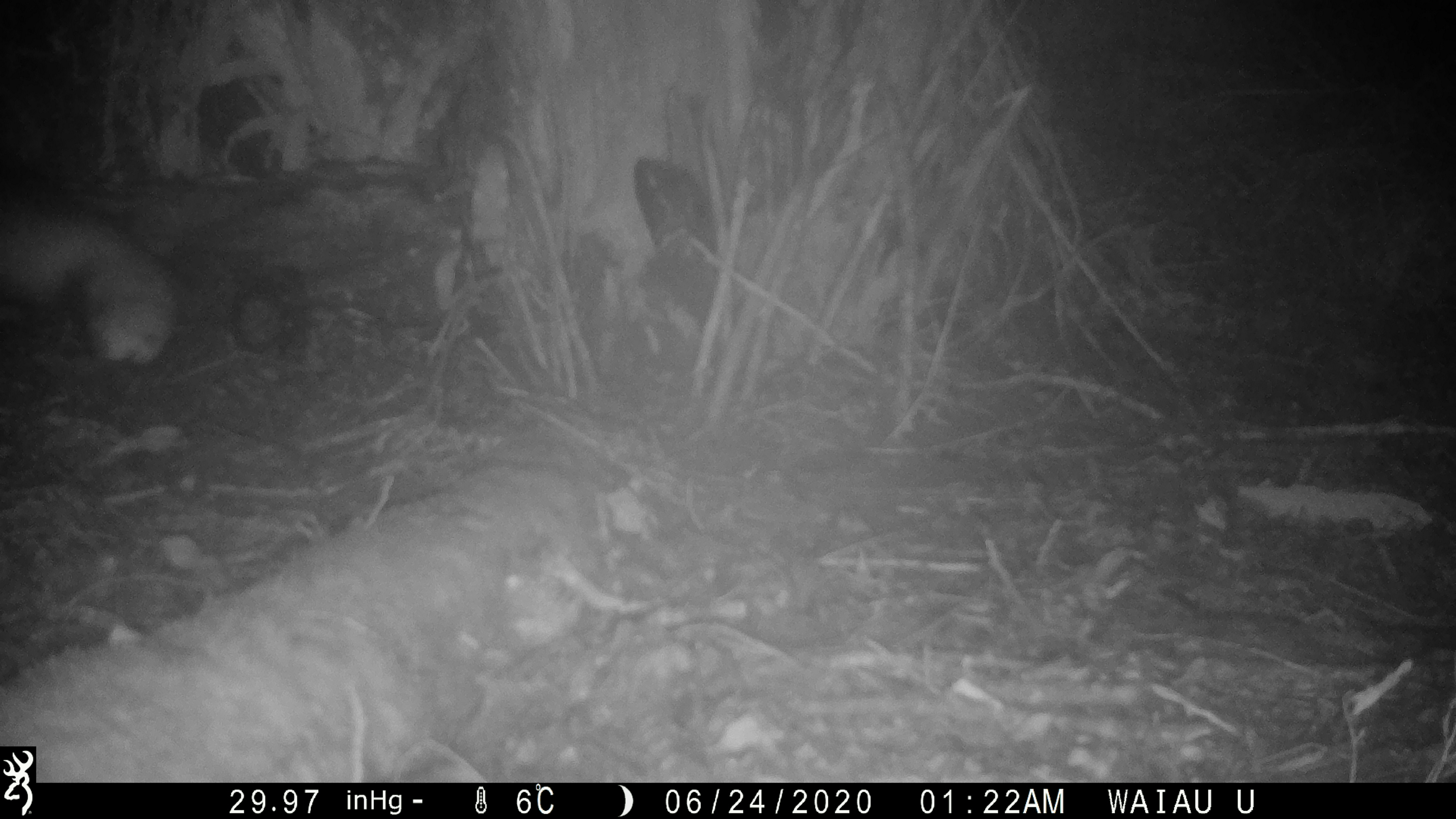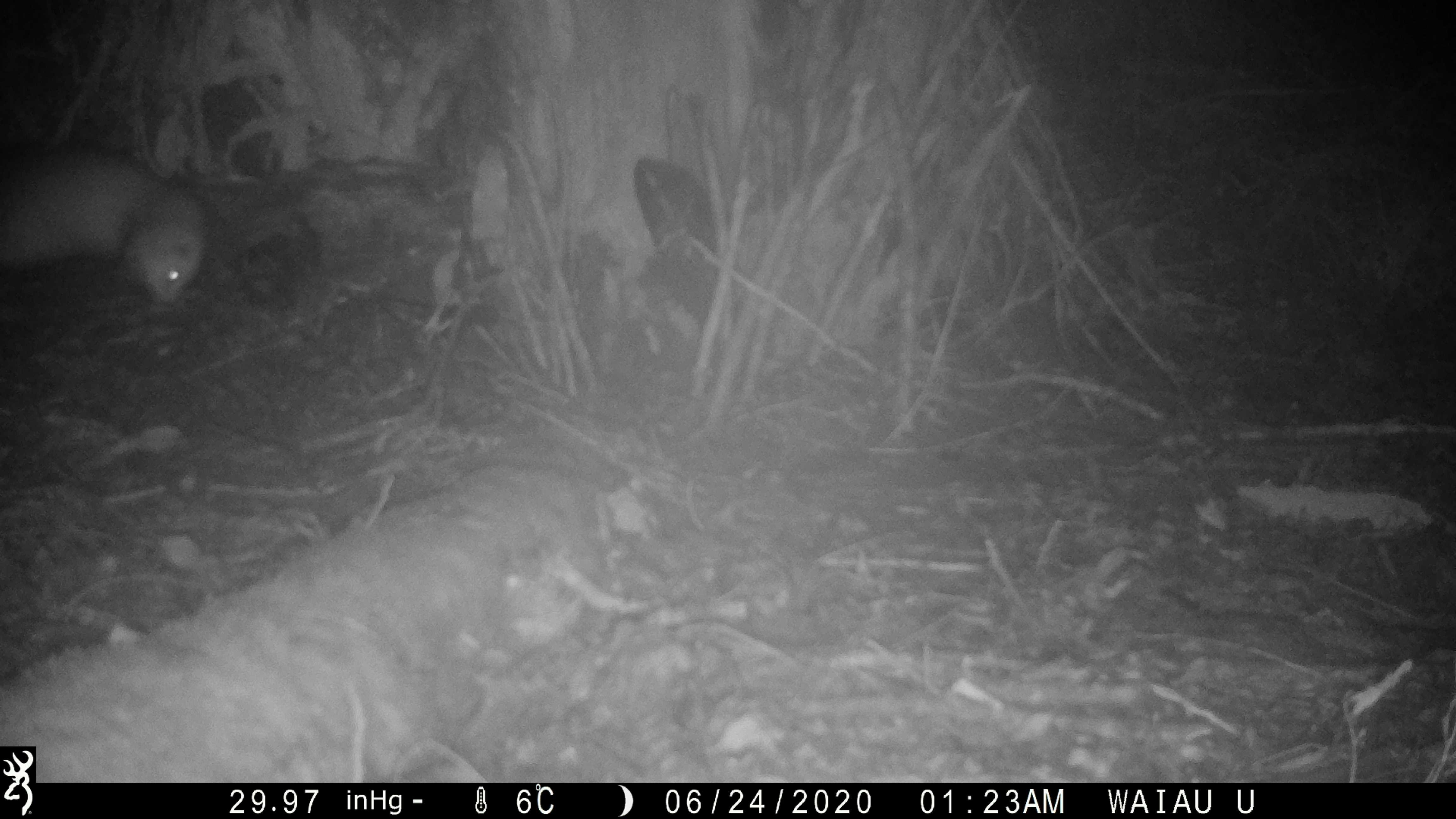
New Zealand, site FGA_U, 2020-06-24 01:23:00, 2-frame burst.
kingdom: Animalia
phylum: Chordata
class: Mammalia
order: Carnivora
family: Mustelidae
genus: Mustela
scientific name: Mustela furo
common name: ferret